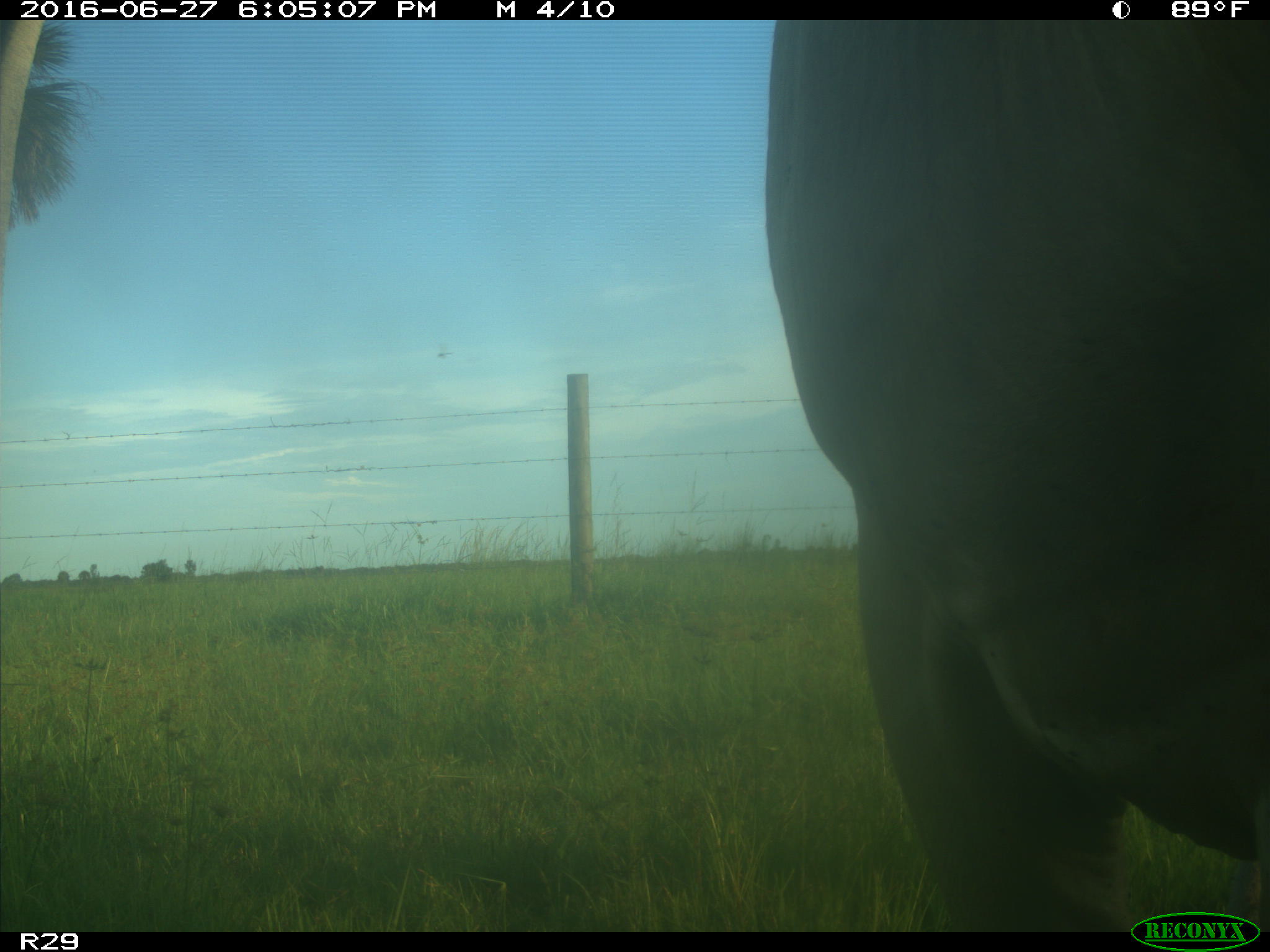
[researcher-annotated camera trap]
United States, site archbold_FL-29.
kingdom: Animalia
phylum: Chordata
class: Mammalia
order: Artiodactyla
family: Bovidae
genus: Bos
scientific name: Bos taurus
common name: domestic cow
Bos taurus (domestic cow).